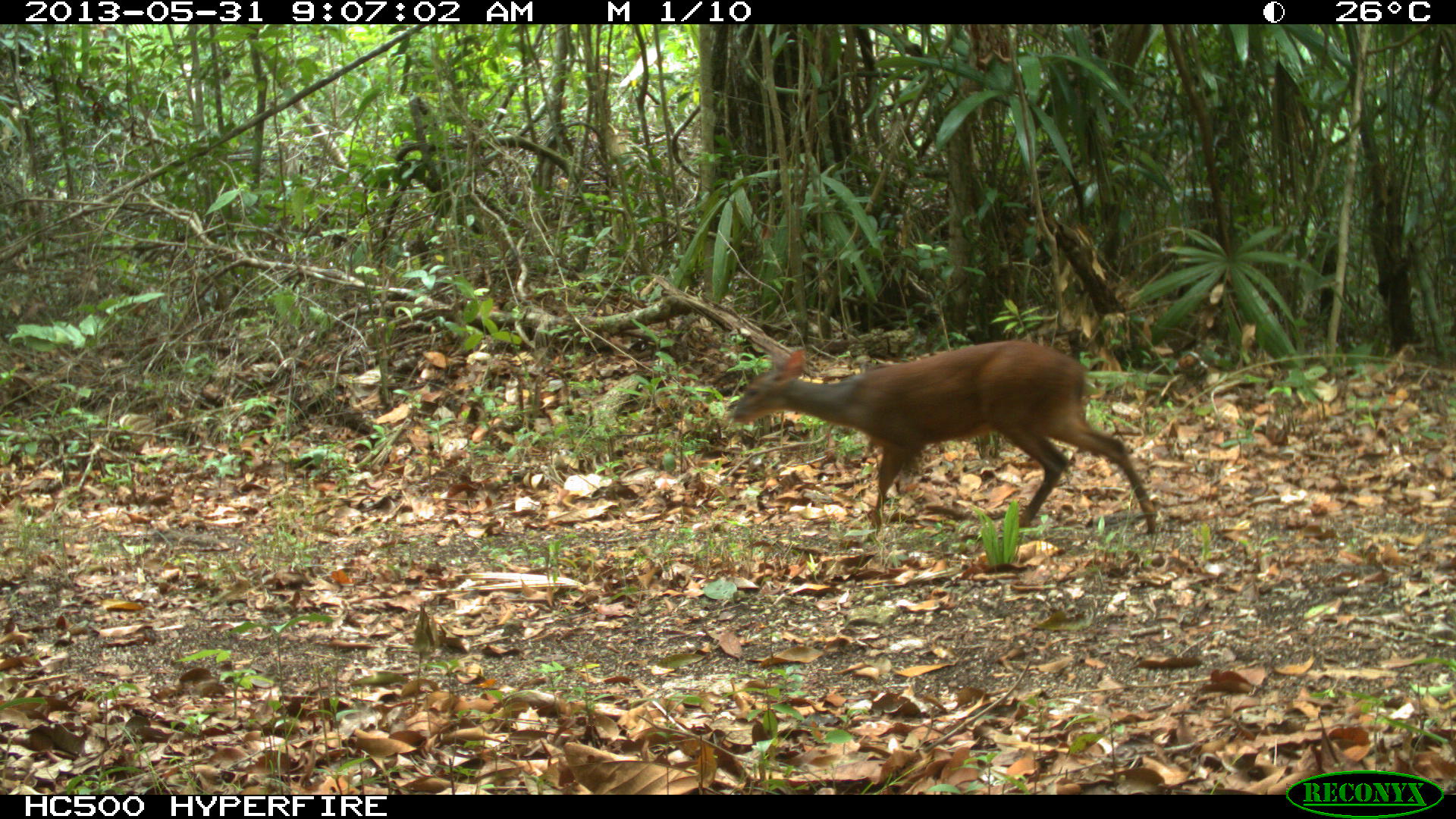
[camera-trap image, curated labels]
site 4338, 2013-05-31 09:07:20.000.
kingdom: Animalia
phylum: Chordata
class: Mammalia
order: Artiodactyla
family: Cervidae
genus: Mazama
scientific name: Mazama temama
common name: central american red brocket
Mazama temama (central american red brocket), count 1, sex female.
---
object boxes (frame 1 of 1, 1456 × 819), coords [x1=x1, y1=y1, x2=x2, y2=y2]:
mazama temama: [x1=722, y1=336, x2=1160, y2=543]